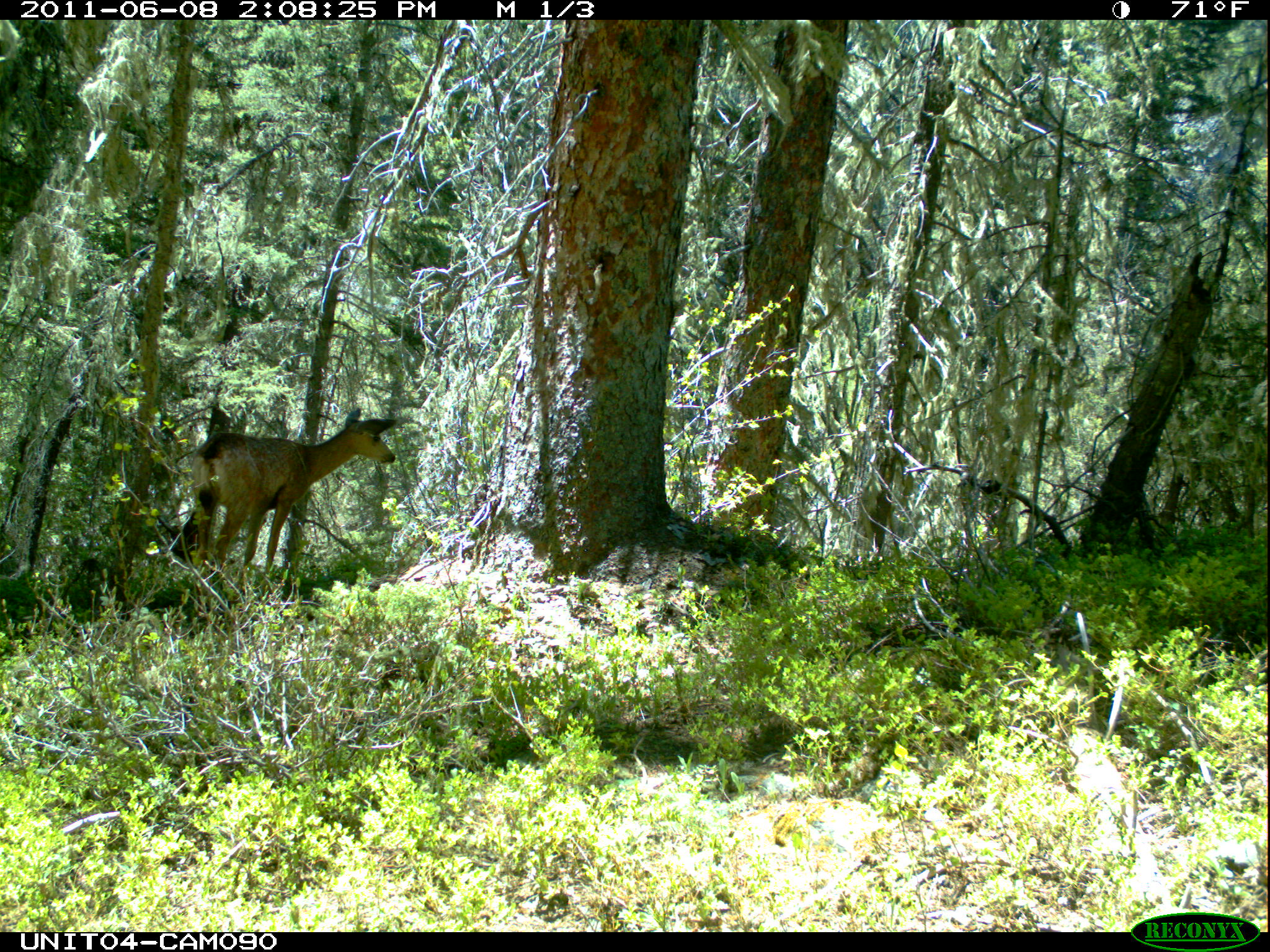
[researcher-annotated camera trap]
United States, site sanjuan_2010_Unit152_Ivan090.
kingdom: Animalia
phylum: Chordata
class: Mammalia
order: Artiodactyla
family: Cervidae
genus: Odocoileus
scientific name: Odocoileus hemionus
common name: mule deer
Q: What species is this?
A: Odocoileus hemionus (mule deer).